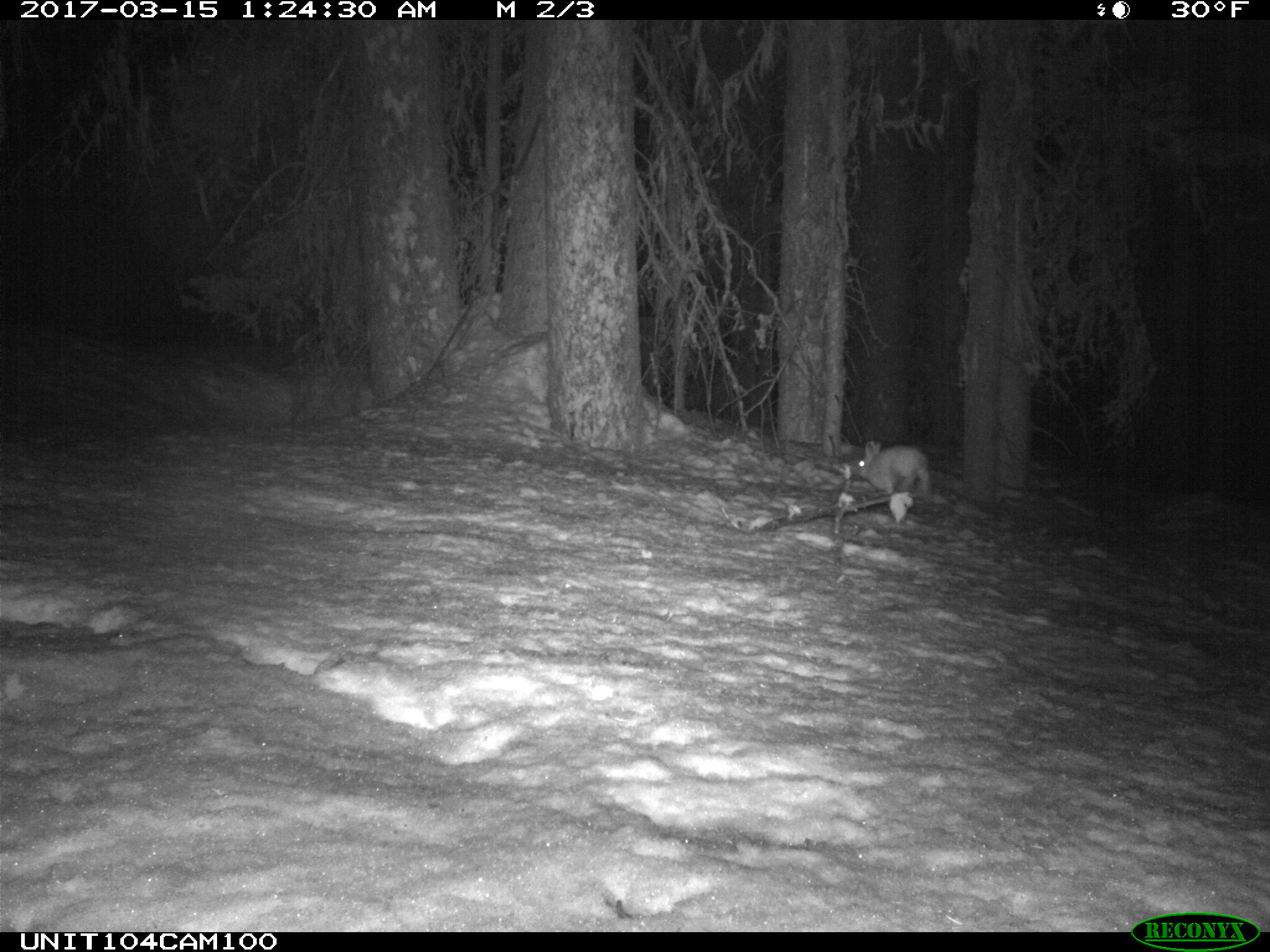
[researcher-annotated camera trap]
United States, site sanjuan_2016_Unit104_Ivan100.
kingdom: Animalia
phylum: Chordata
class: Mammalia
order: Lagomorpha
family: Leporidae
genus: Lepus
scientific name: Lepus americanus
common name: snowshoe hare